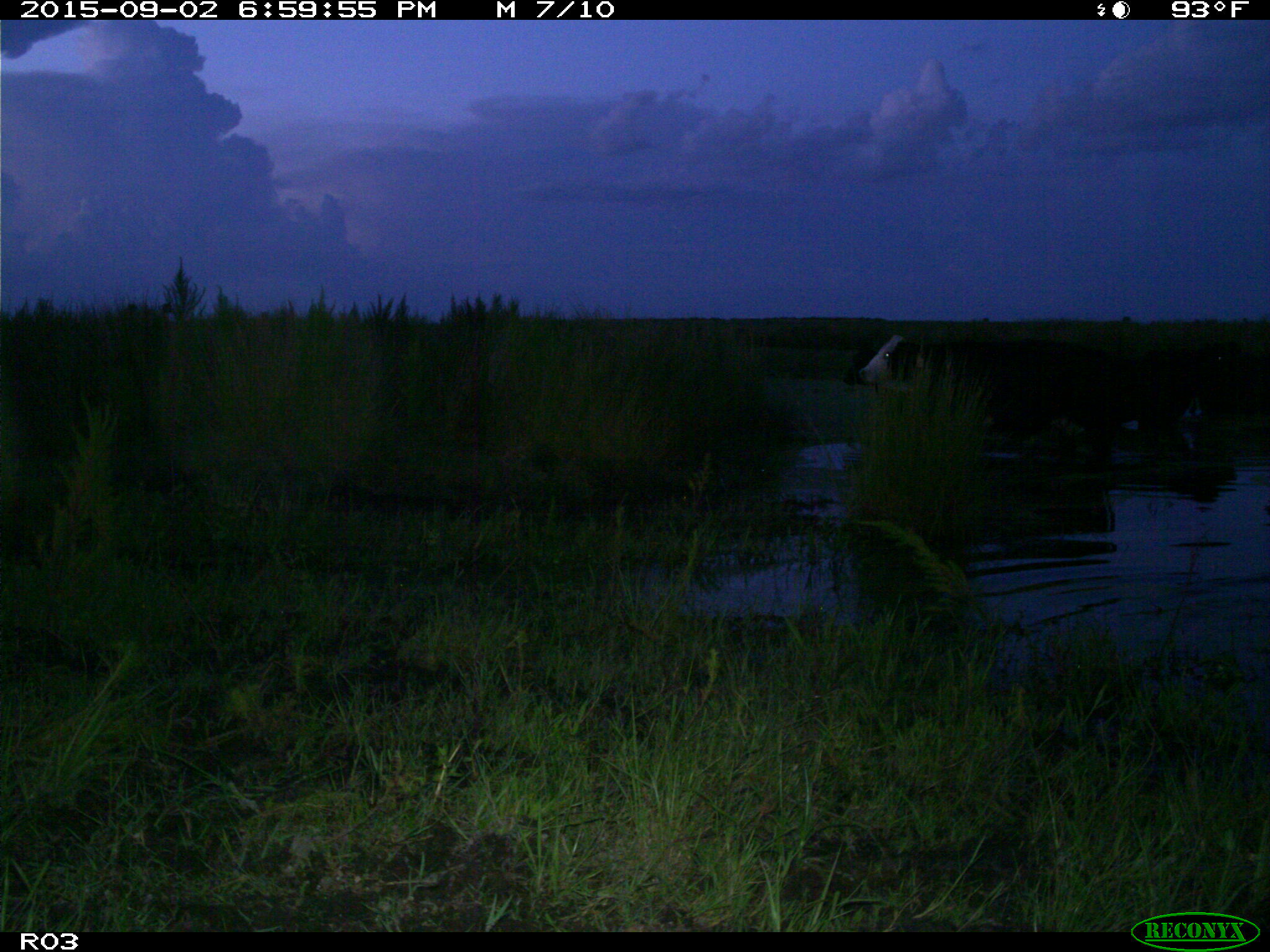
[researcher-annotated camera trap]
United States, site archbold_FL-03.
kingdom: Animalia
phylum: Chordata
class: Mammalia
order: Artiodactyla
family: Bovidae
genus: Bos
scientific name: Bos taurus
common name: domestic cow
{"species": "Bos taurus (domestic cow)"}